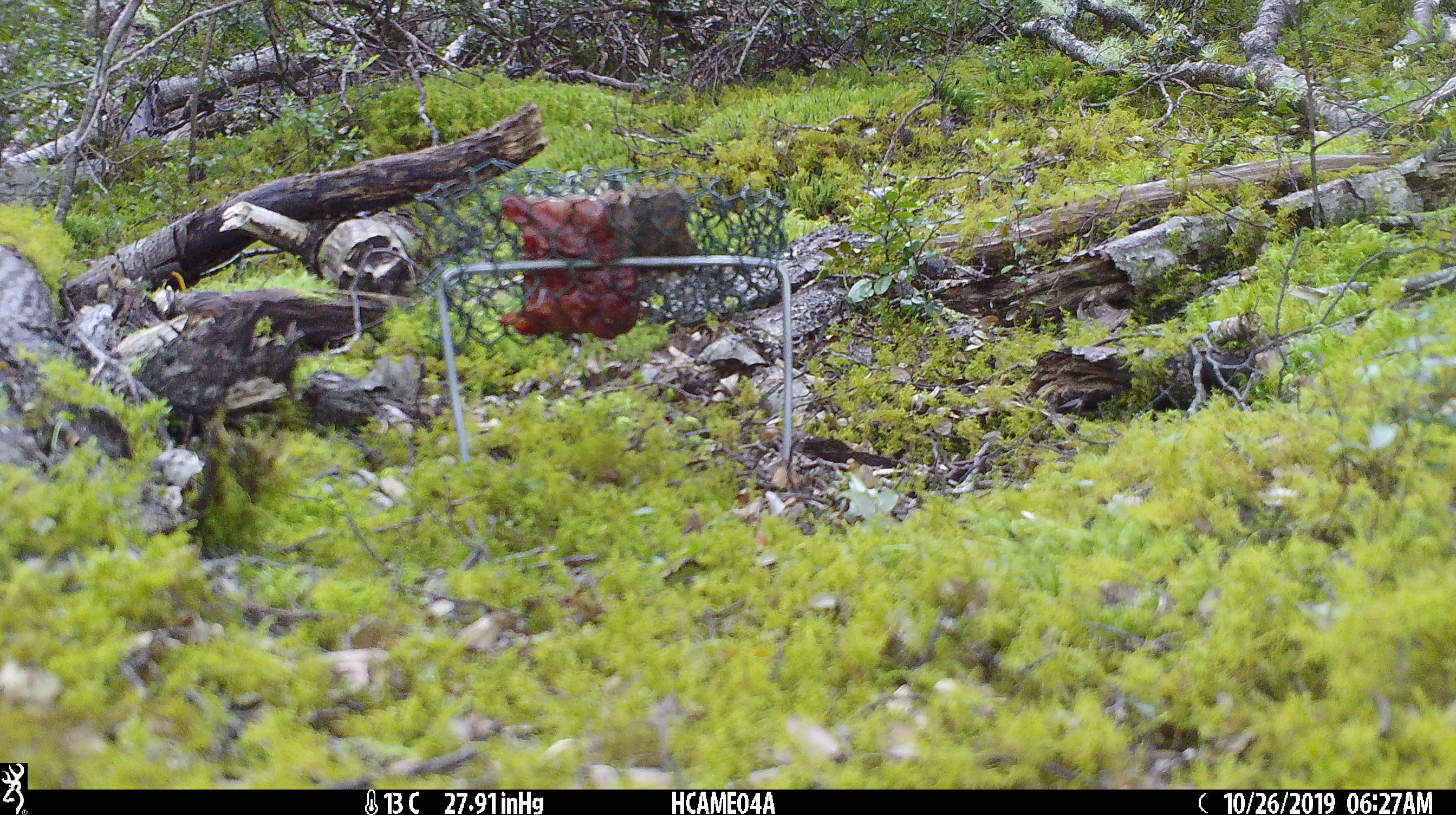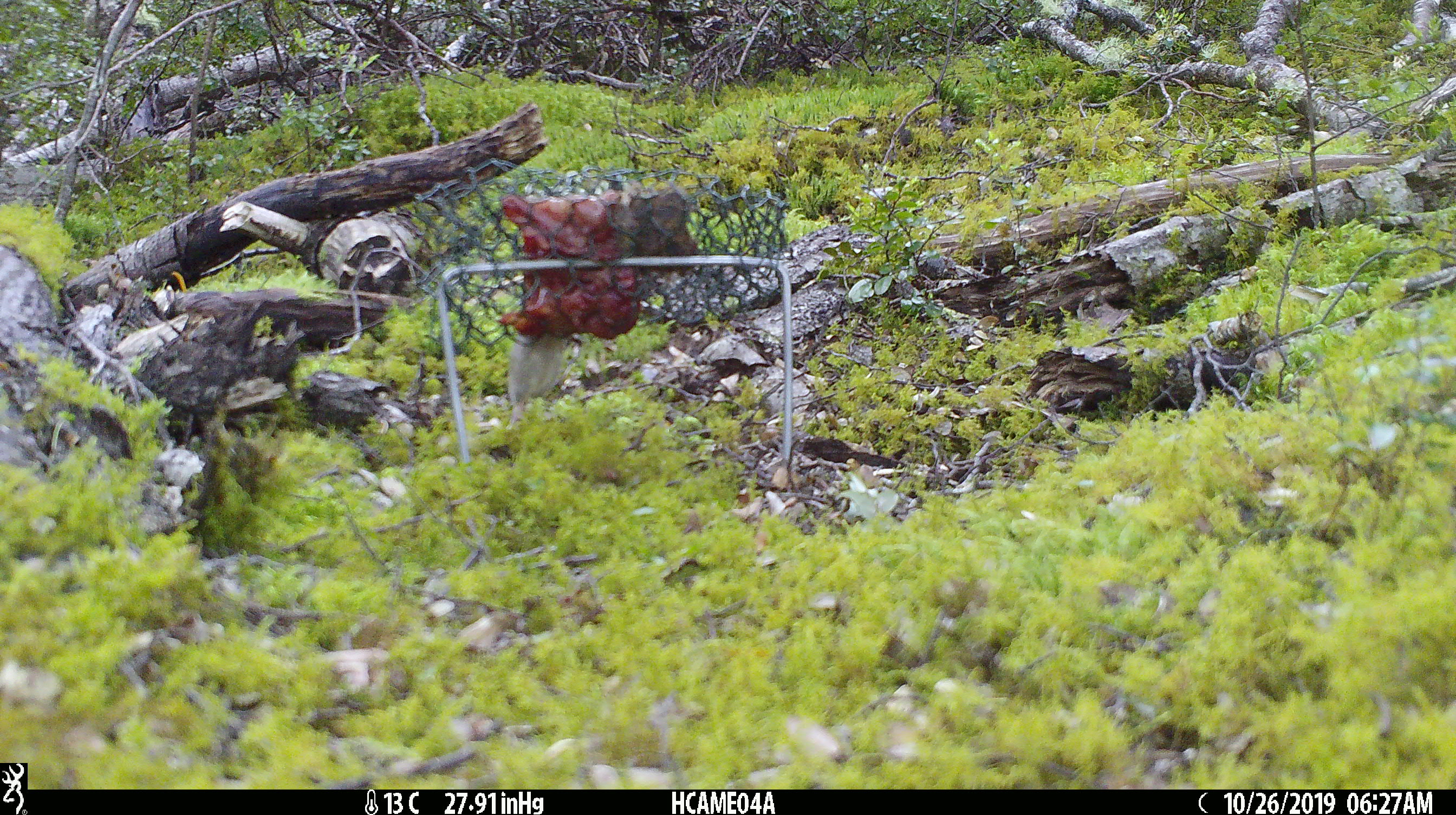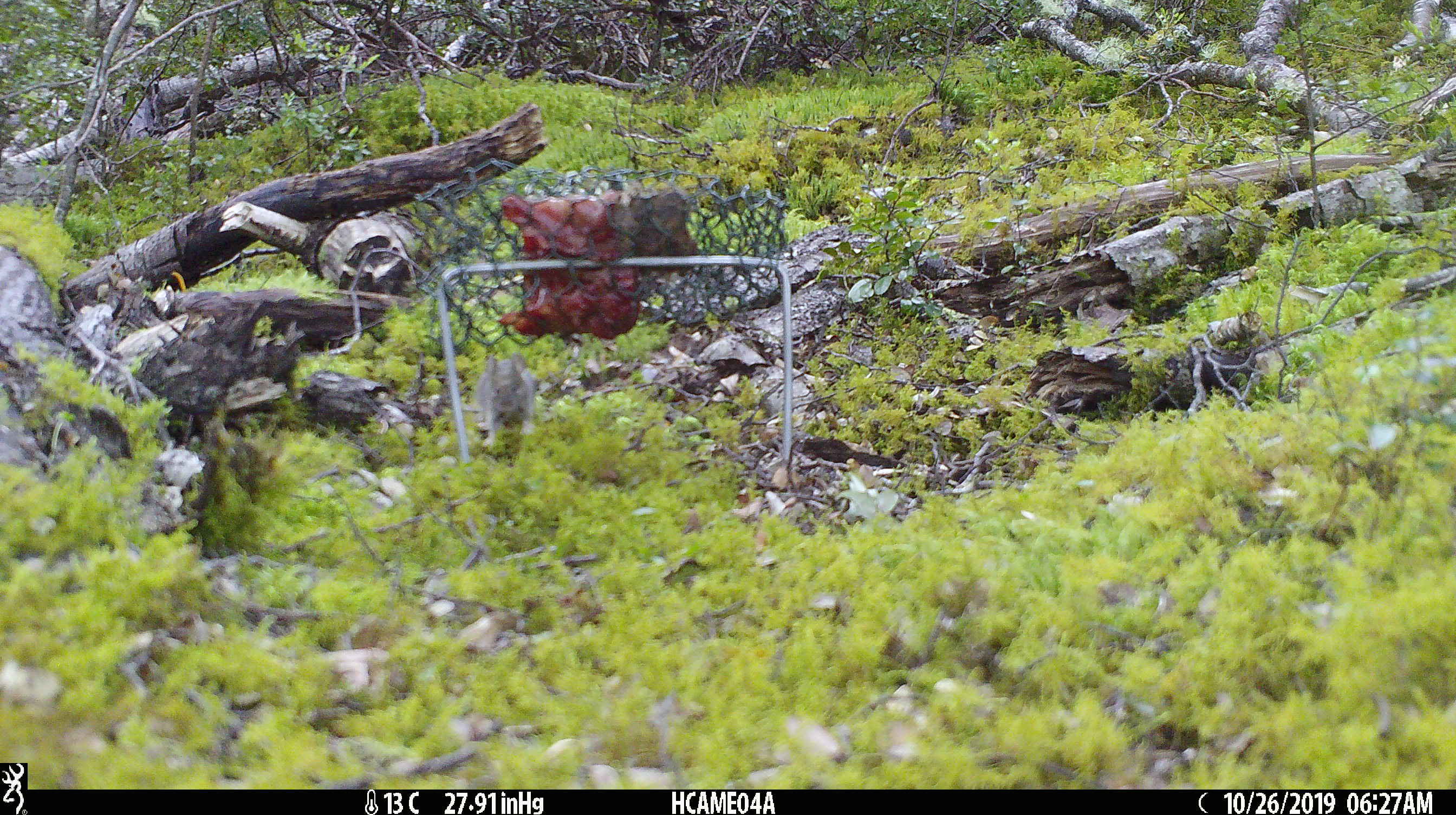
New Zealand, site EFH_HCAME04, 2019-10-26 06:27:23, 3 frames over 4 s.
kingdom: Animalia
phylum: Chordata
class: Mammalia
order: Rodentia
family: Muridae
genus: Mus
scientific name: Mus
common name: mouse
Mouse (Mus).